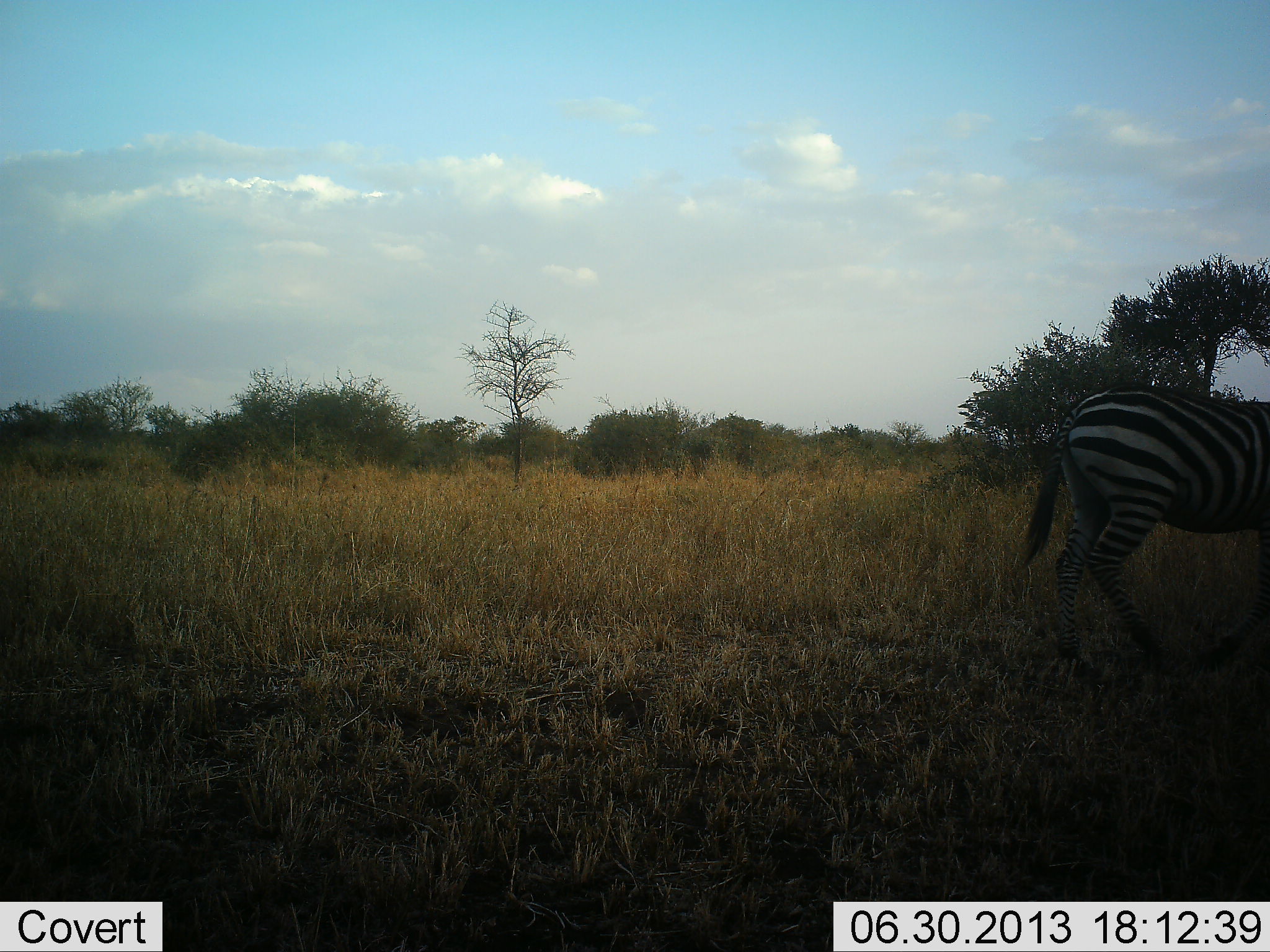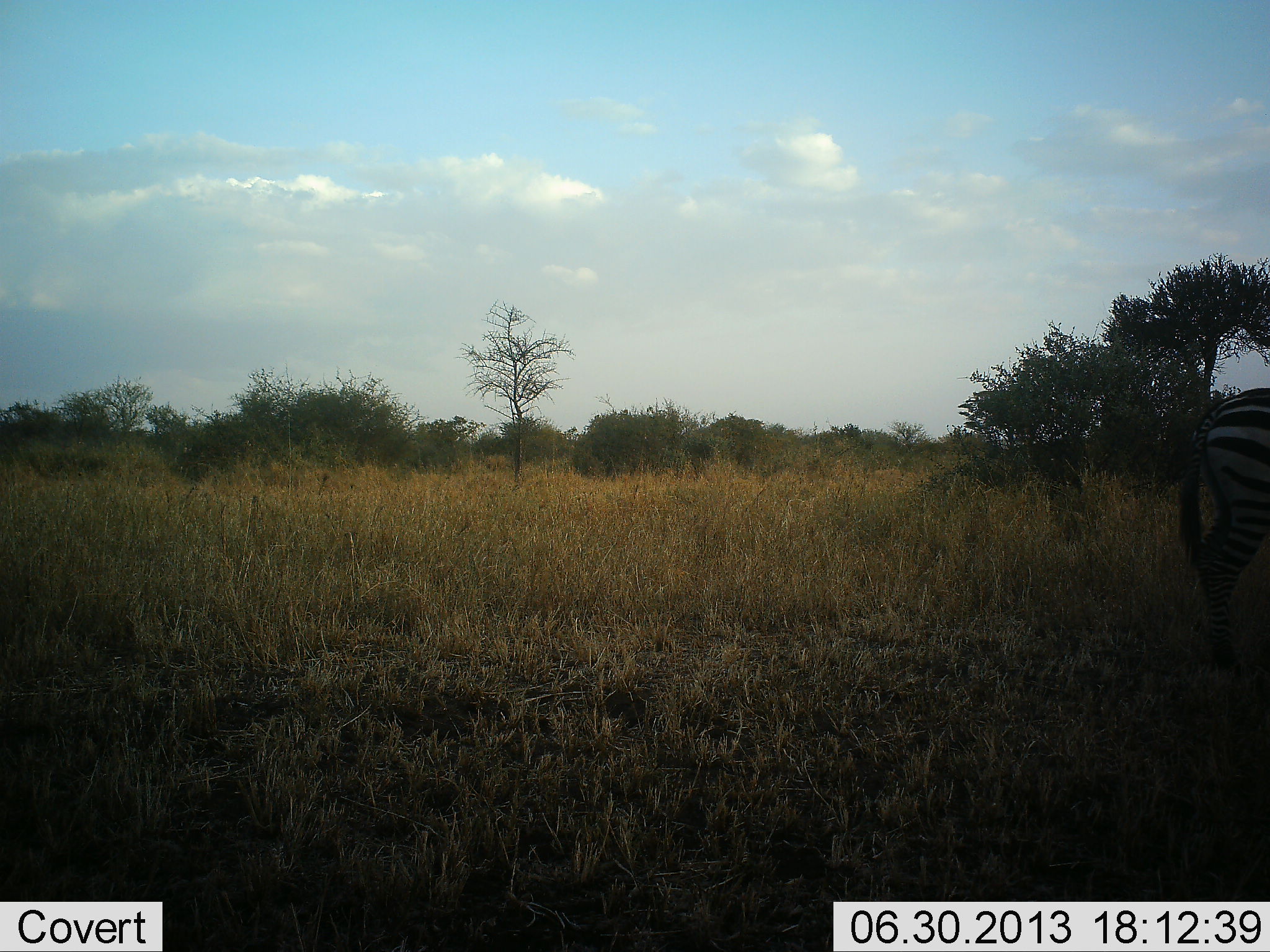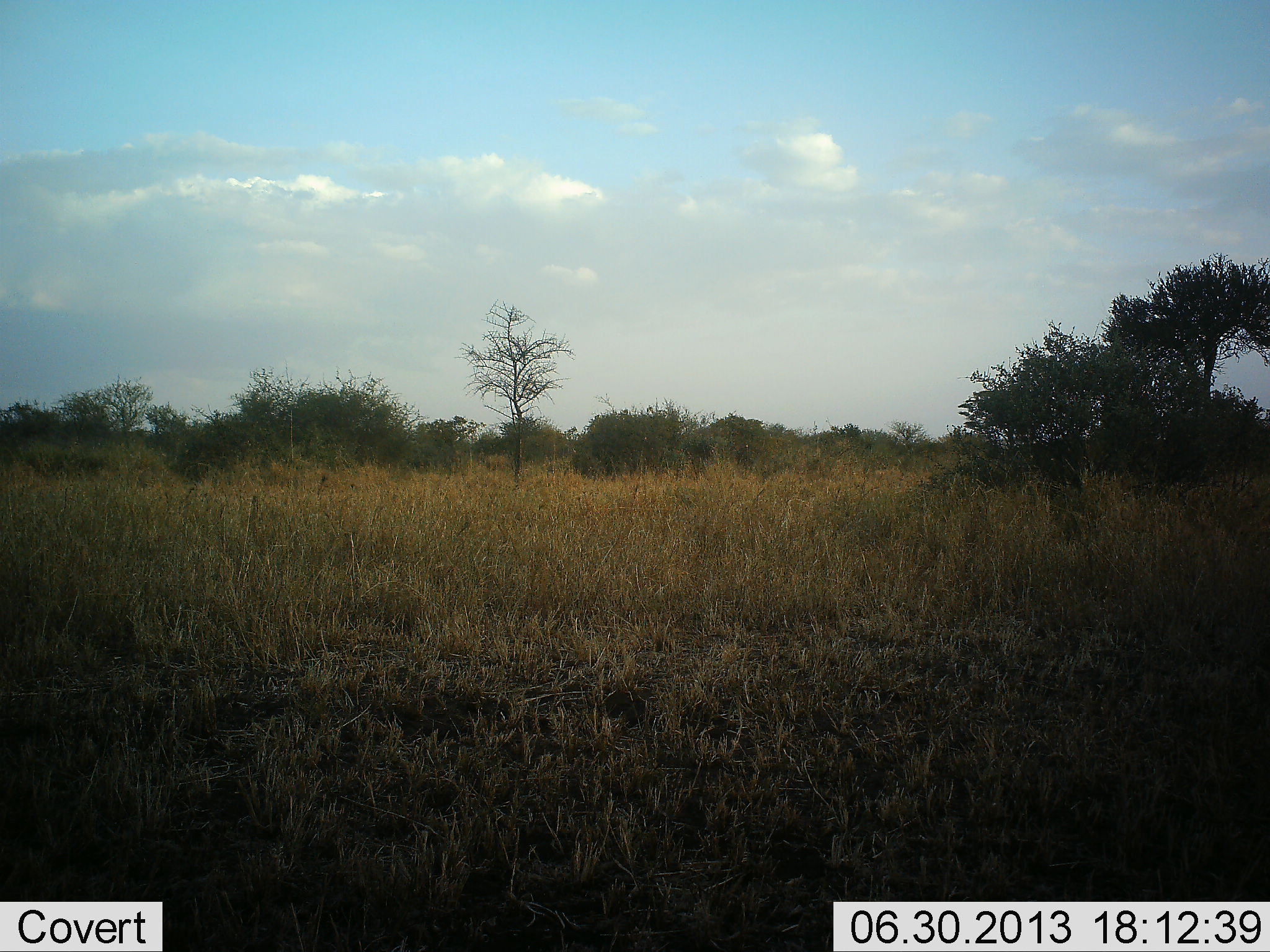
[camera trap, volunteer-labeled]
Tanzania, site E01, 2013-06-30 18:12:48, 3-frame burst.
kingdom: Animalia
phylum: Chordata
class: Mammalia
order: Perissodactyla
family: Equidae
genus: Equus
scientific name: Equus quagga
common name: plains zebra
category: zebra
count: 1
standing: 17%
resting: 0%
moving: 91%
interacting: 0%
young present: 0%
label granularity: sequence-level